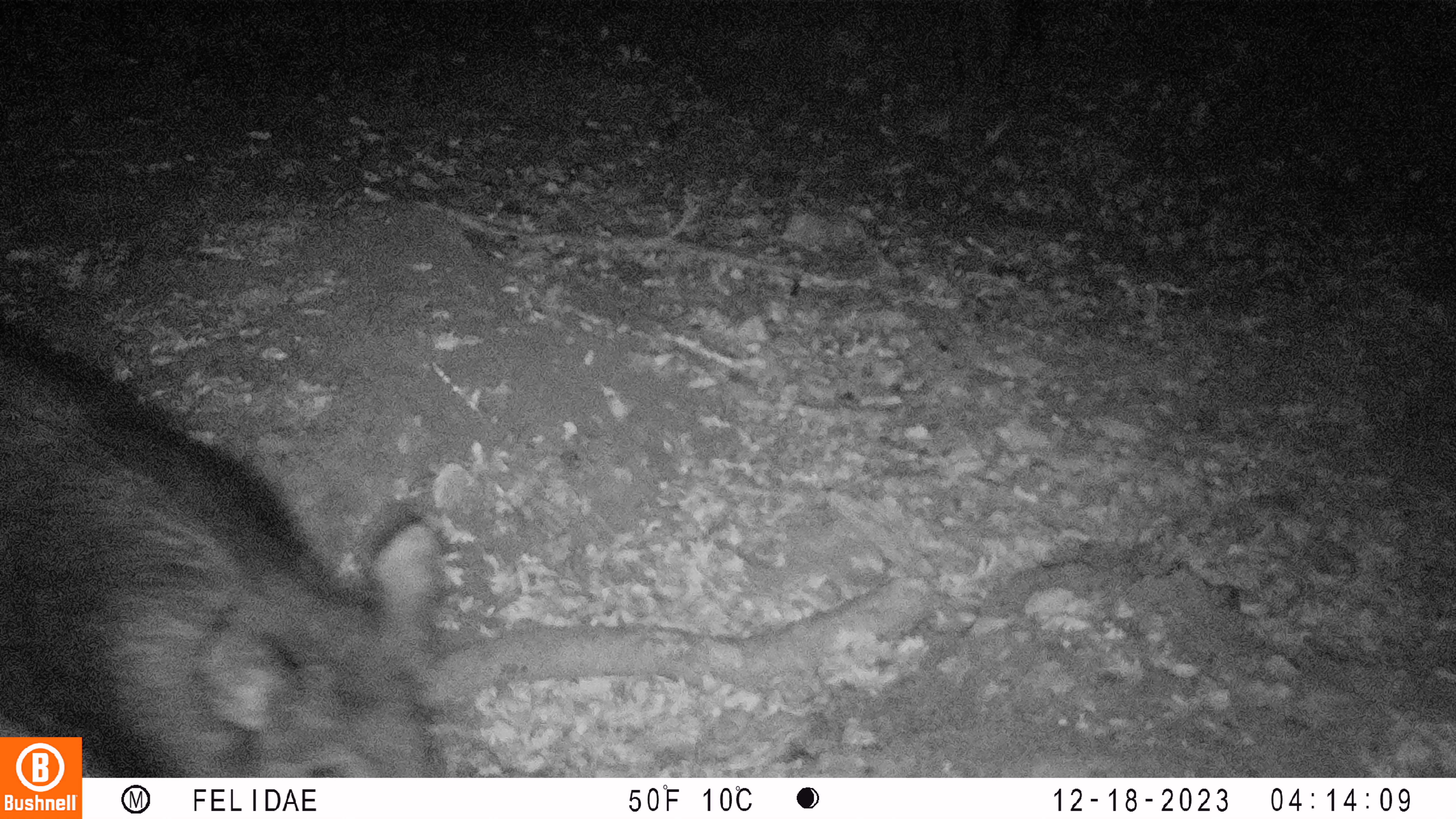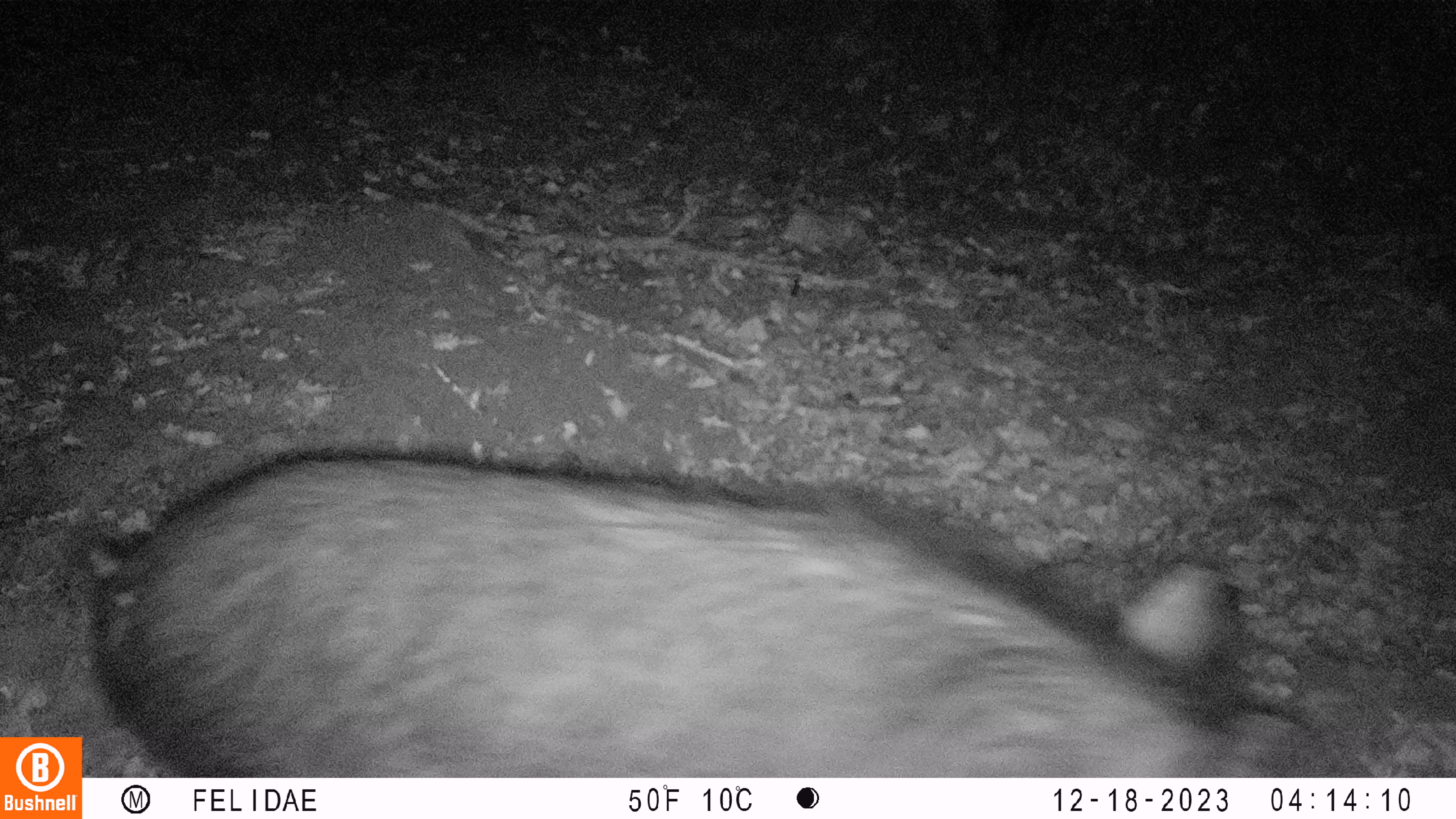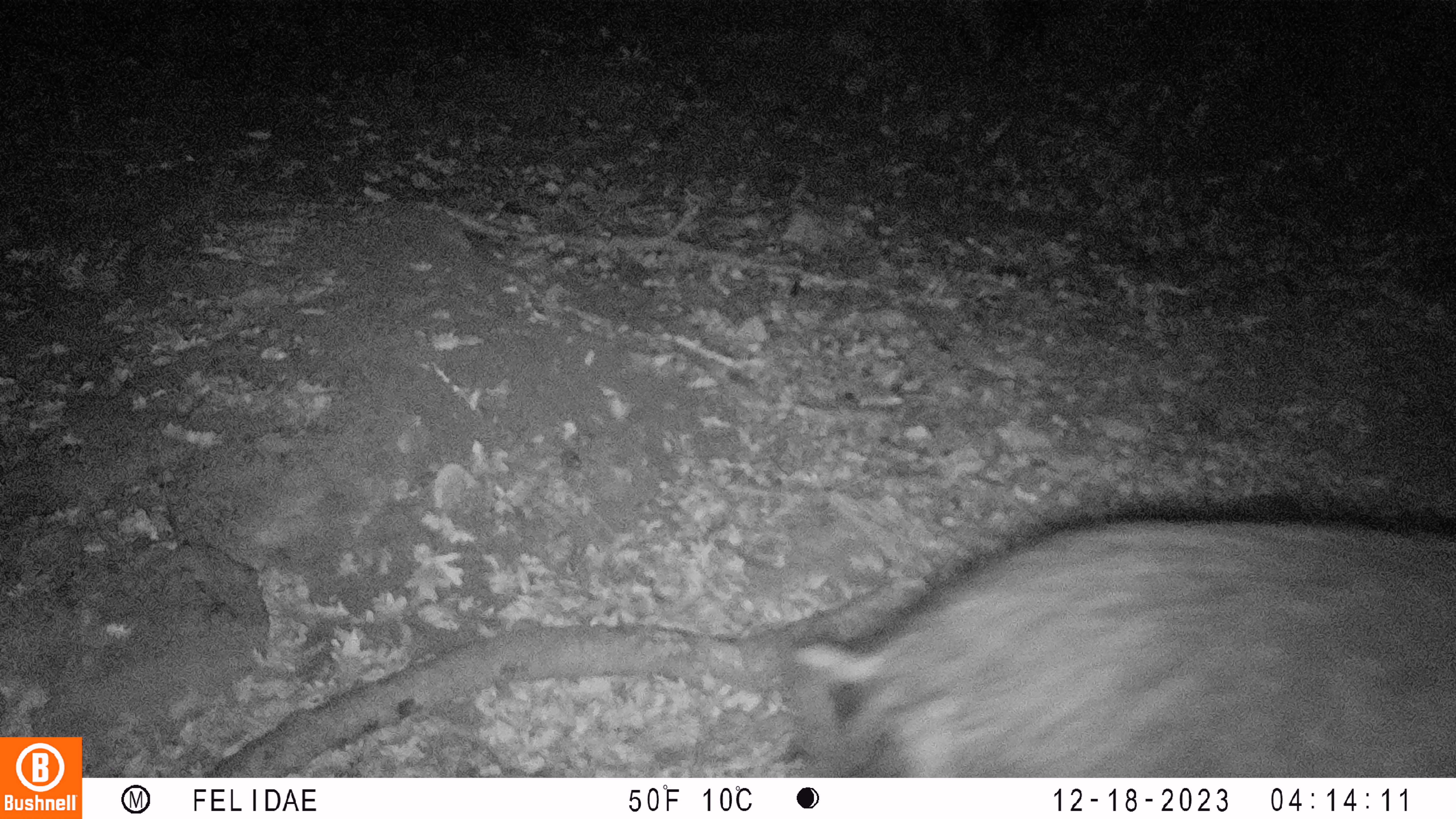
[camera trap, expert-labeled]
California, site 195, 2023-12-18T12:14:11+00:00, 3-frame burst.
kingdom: Animalia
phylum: Chordata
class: Mammalia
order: Artiodactyla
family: Suidae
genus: Sus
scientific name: Sus scrofa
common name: wild boar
Wild boar (Sus scrofa).